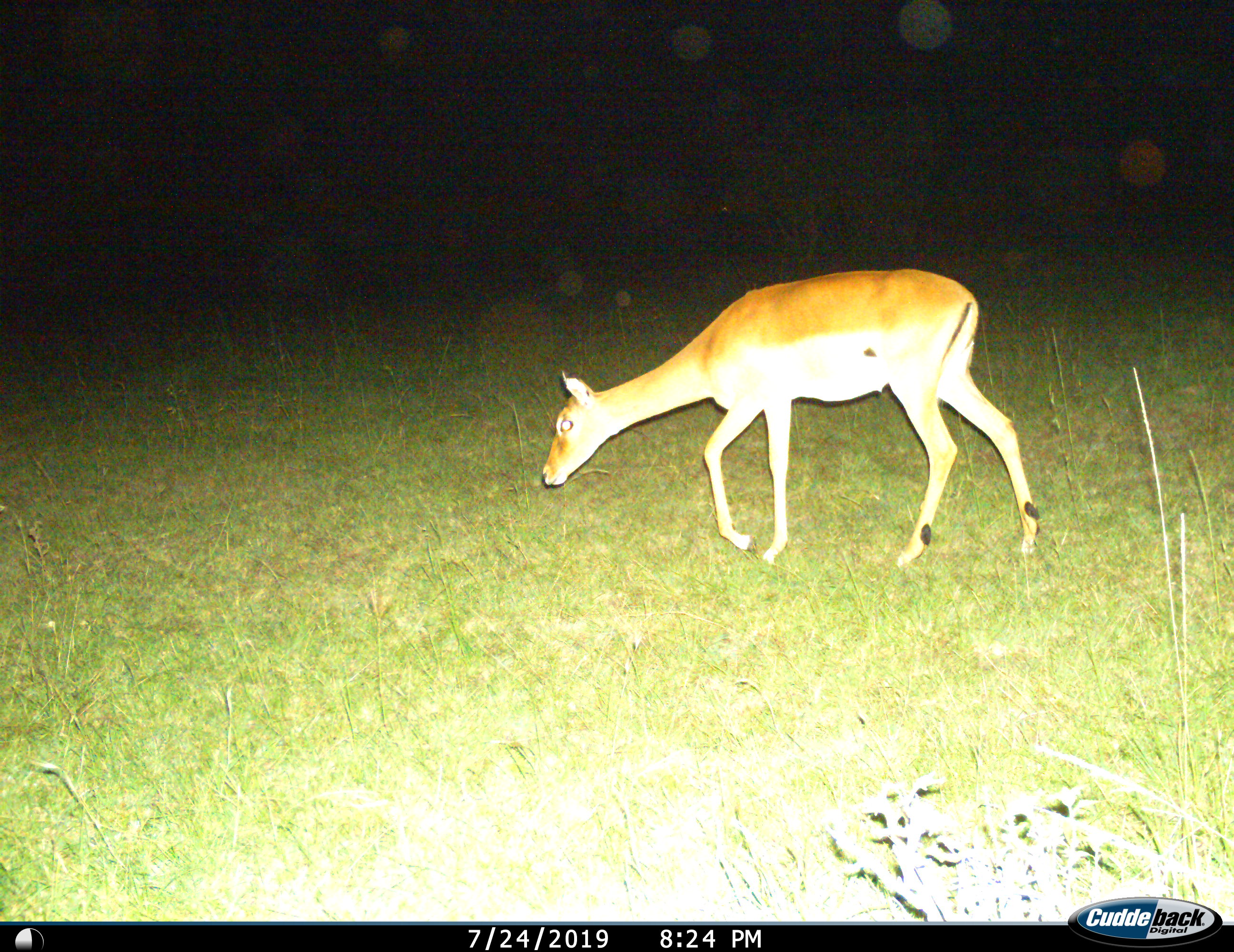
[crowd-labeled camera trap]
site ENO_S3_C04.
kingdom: Animalia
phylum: Chordata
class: Mammalia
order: Artiodactyla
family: Bovidae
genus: Aepyceros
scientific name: Aepyceros melampus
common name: impala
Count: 1.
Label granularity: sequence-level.